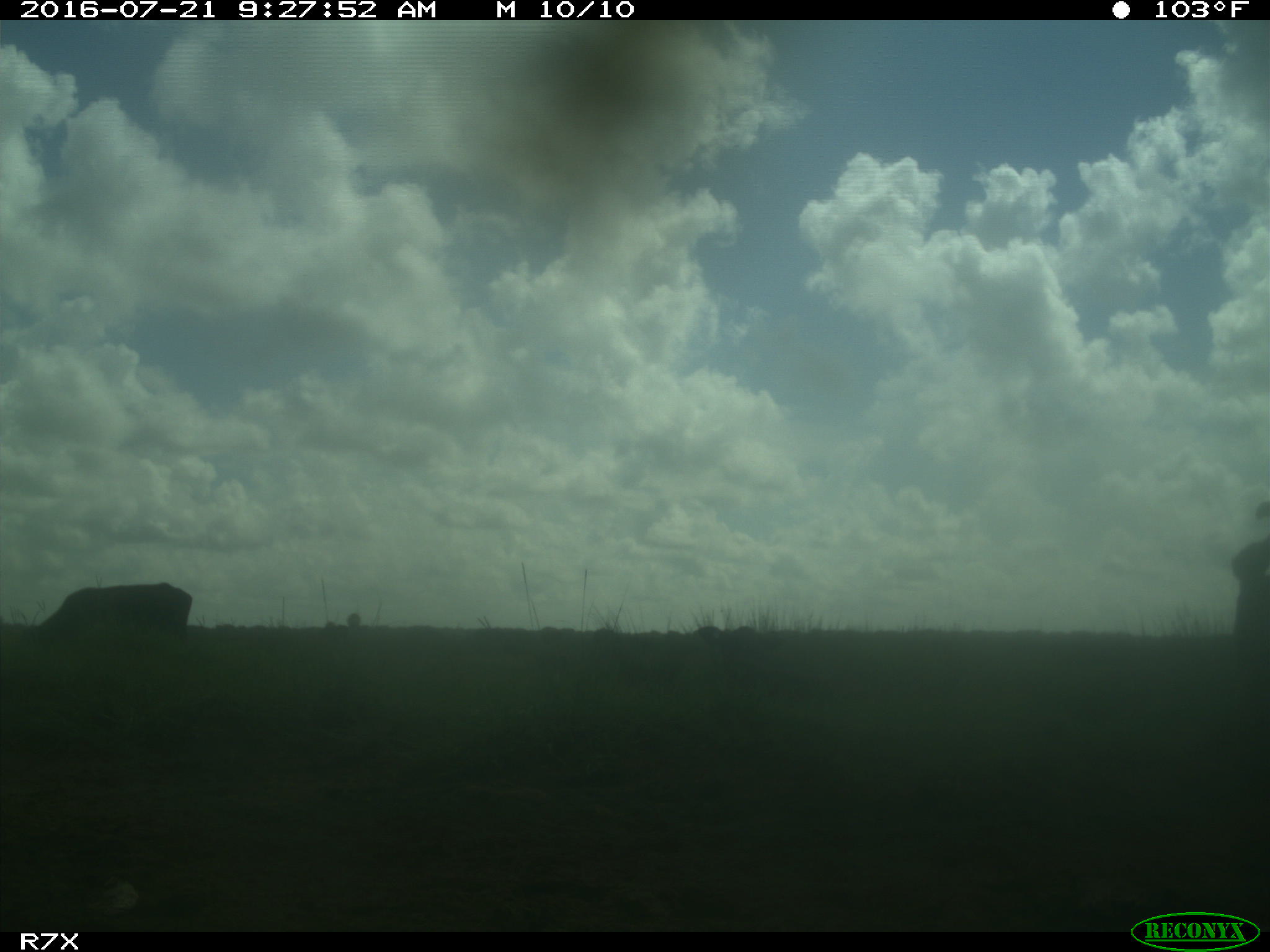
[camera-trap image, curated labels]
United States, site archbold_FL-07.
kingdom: Animalia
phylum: Chordata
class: Mammalia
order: Artiodactyla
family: Bovidae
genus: Bos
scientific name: Bos taurus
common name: domestic cow